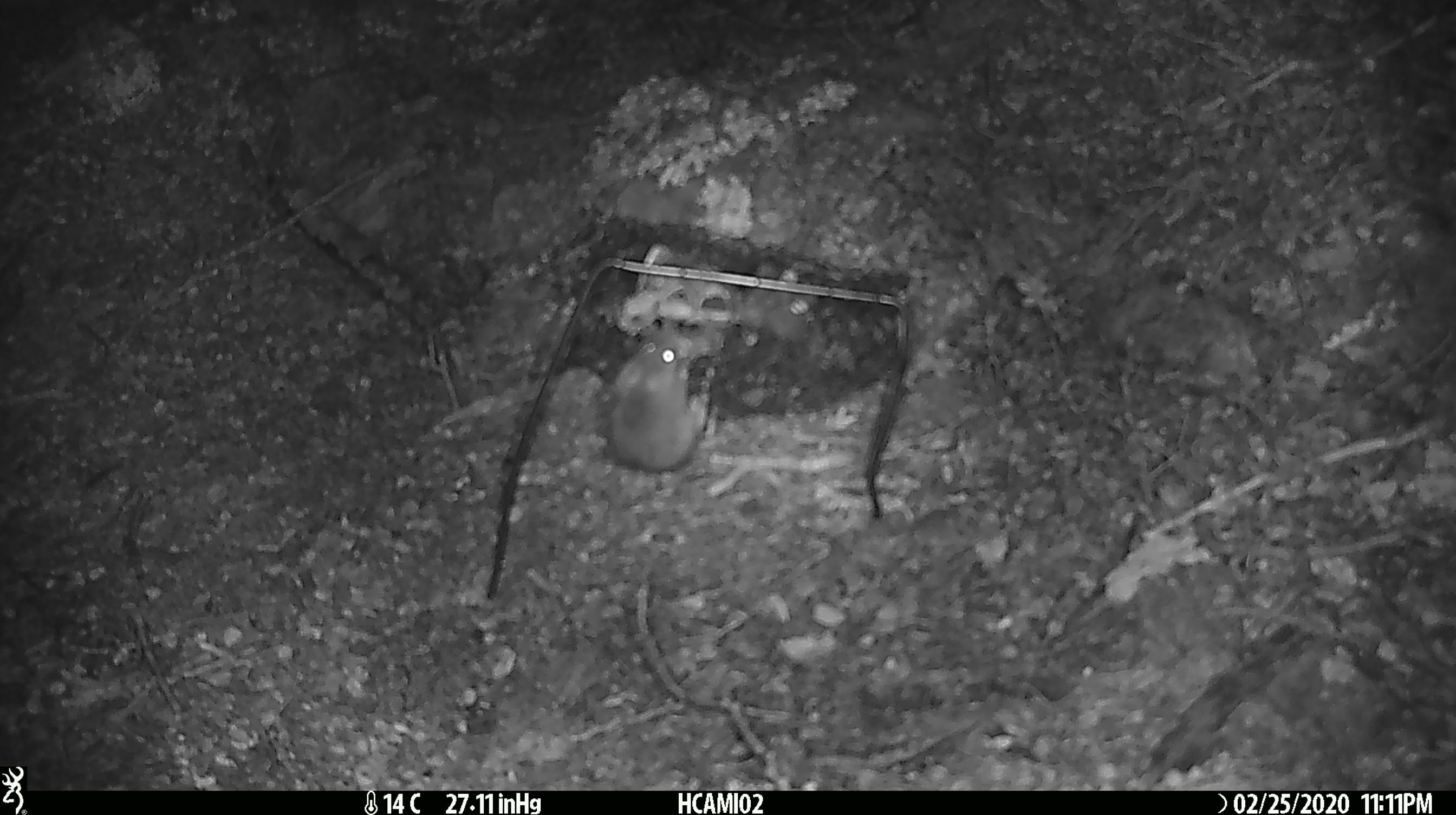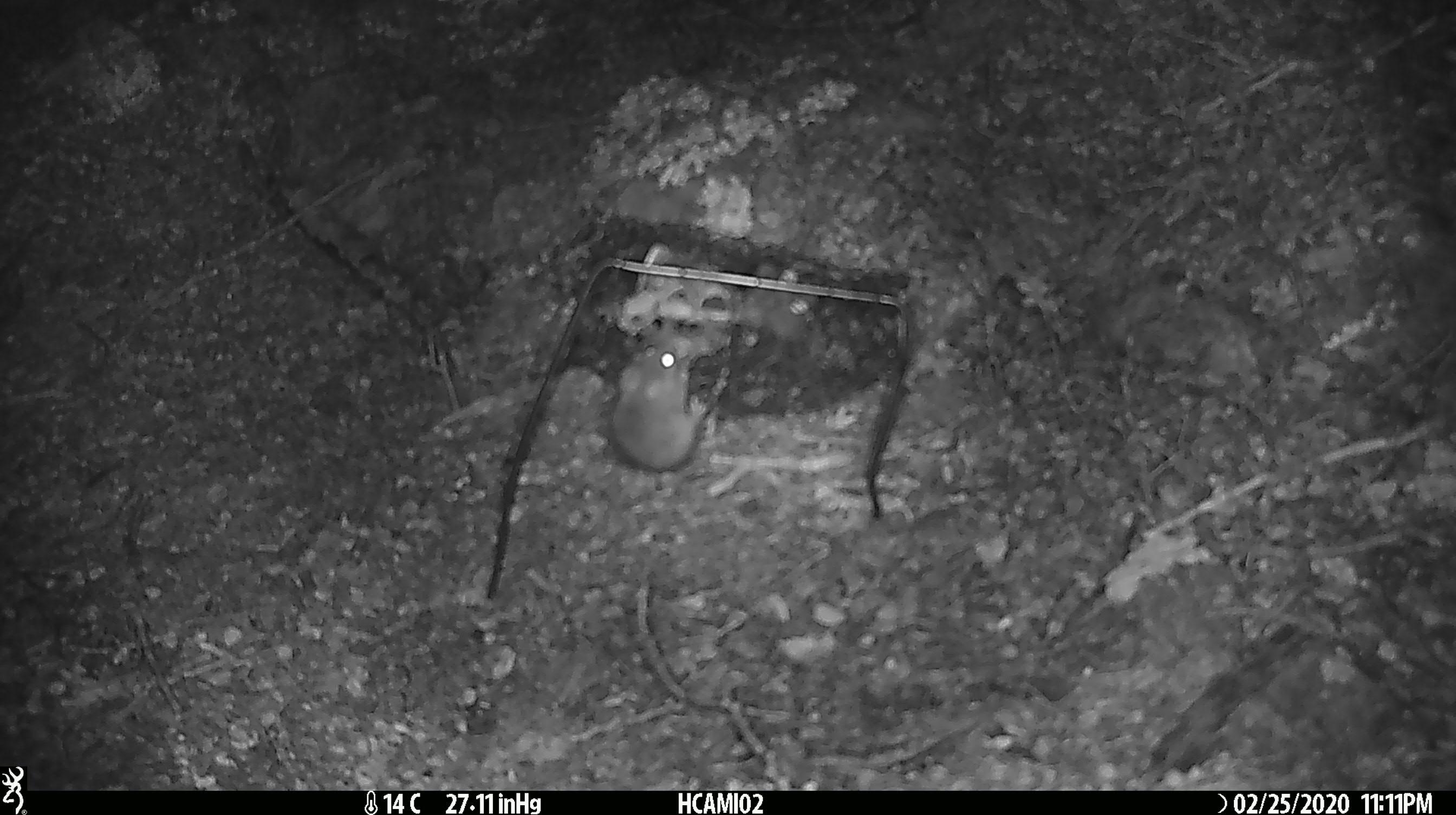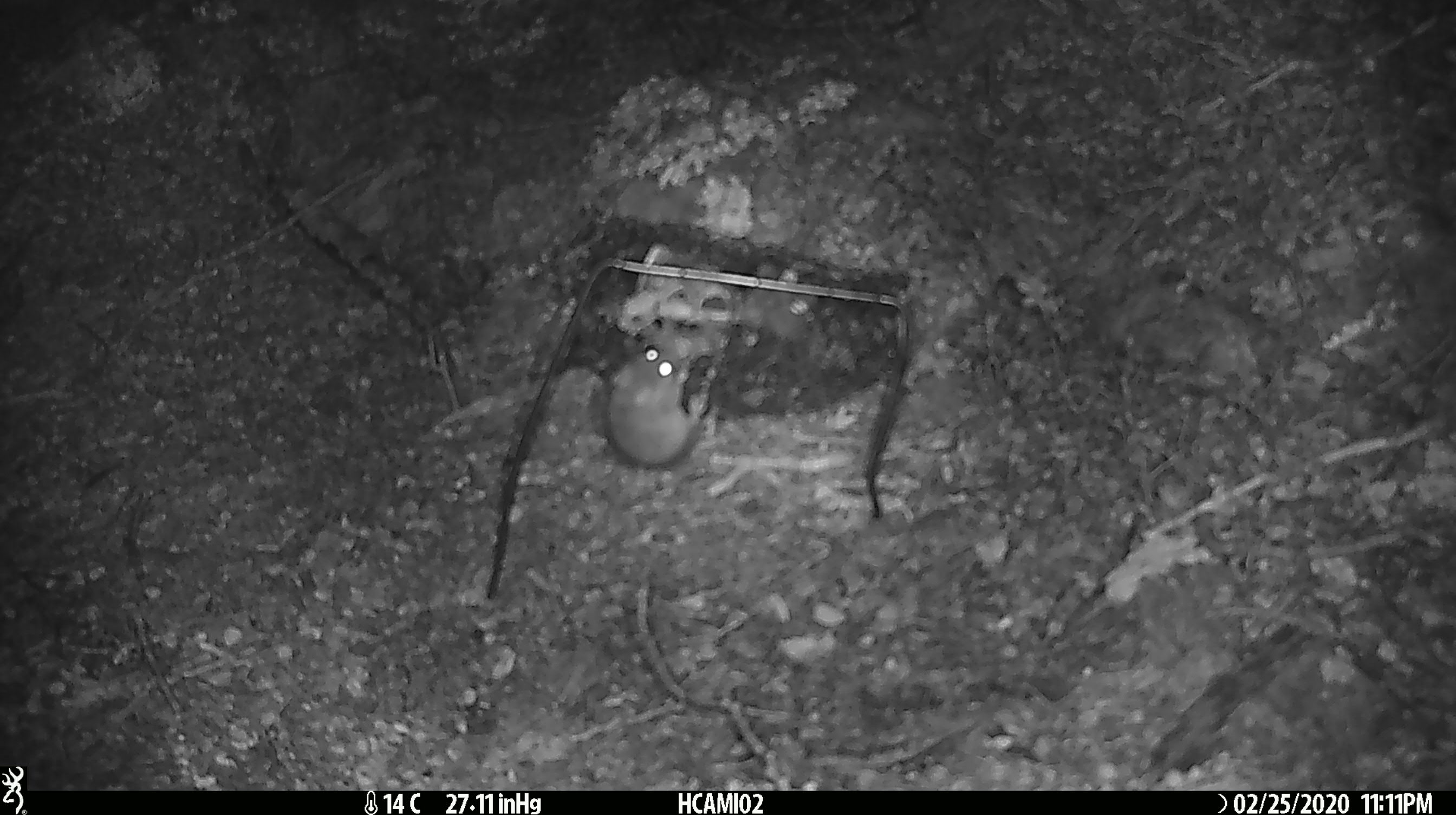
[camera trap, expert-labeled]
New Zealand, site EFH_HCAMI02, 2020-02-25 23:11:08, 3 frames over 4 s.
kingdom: Animalia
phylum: Chordata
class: Mammalia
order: Rodentia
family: Muridae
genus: Mus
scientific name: Mus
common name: mouse